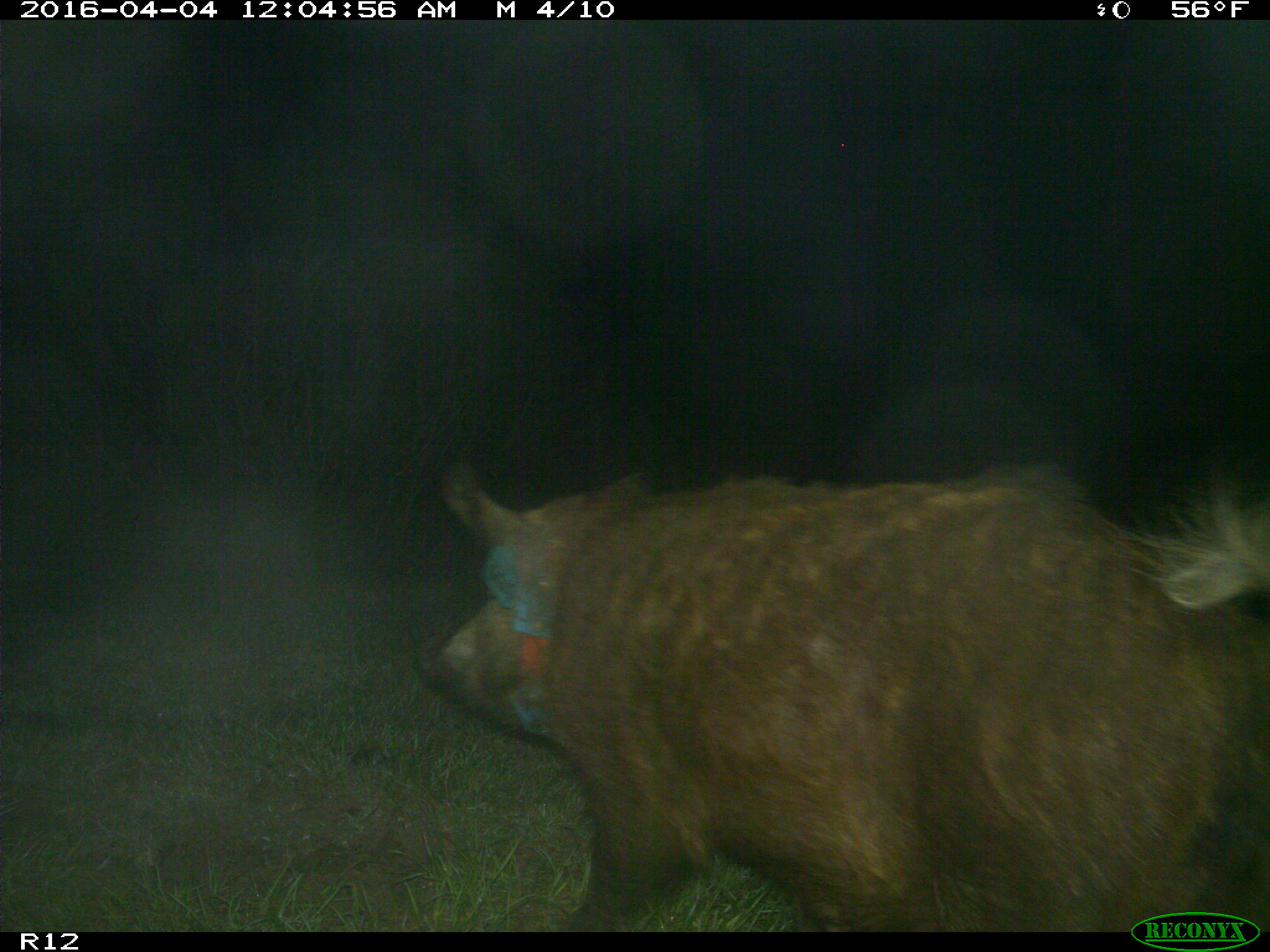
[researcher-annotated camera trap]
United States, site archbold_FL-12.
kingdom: Animalia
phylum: Chordata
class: Mammalia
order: Artiodactyla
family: Suidae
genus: Sus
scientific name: Sus scrofa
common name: wild boar